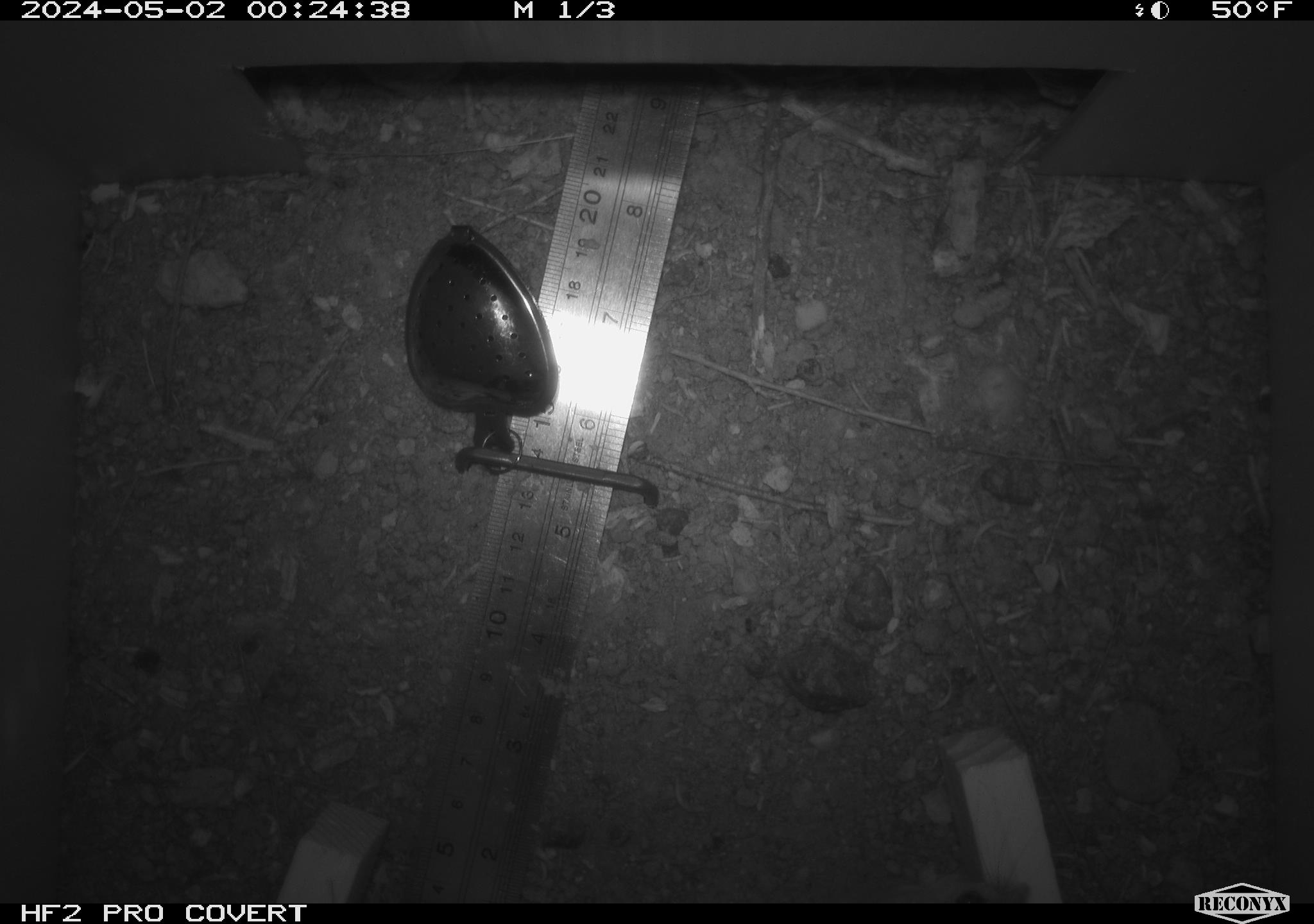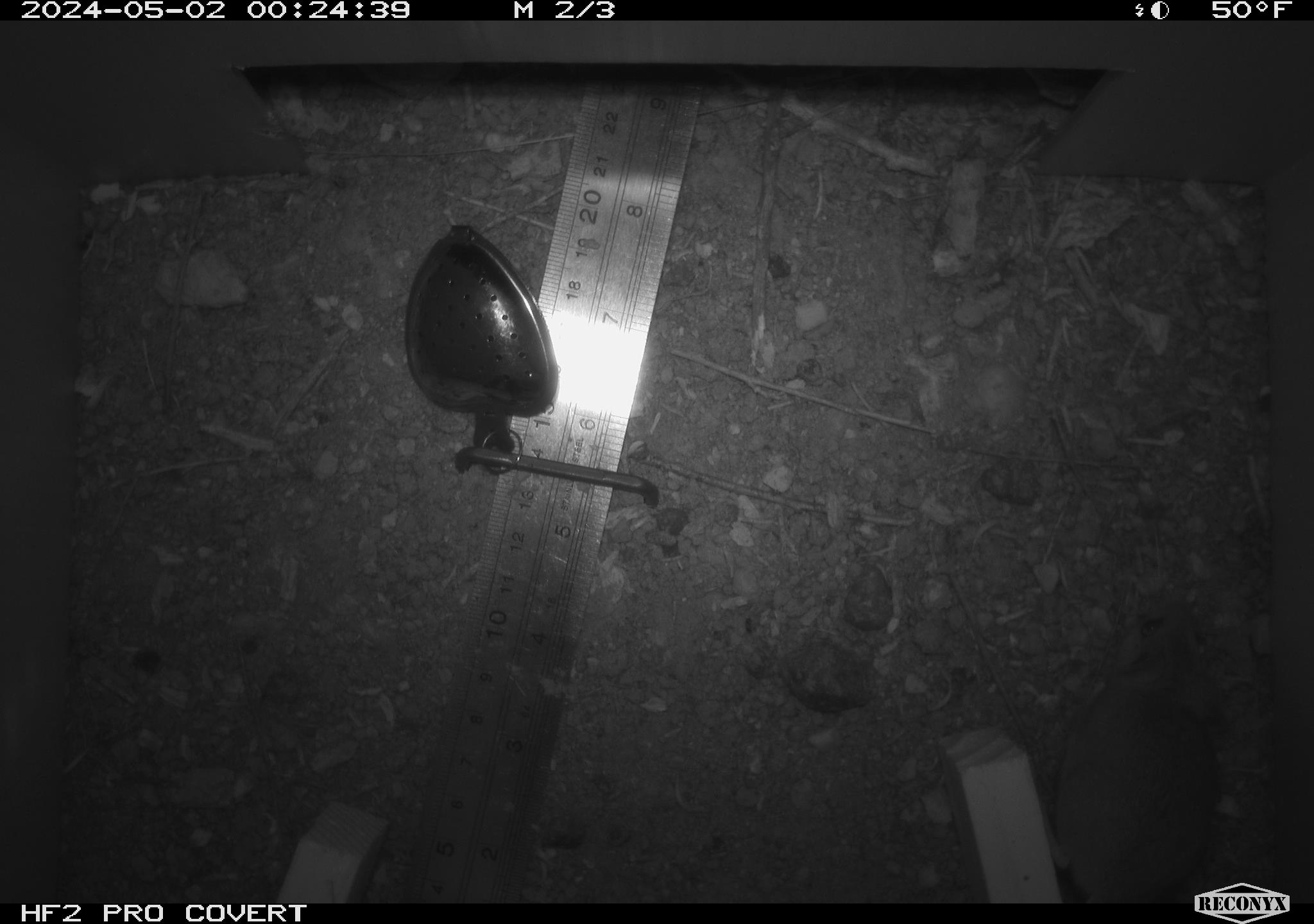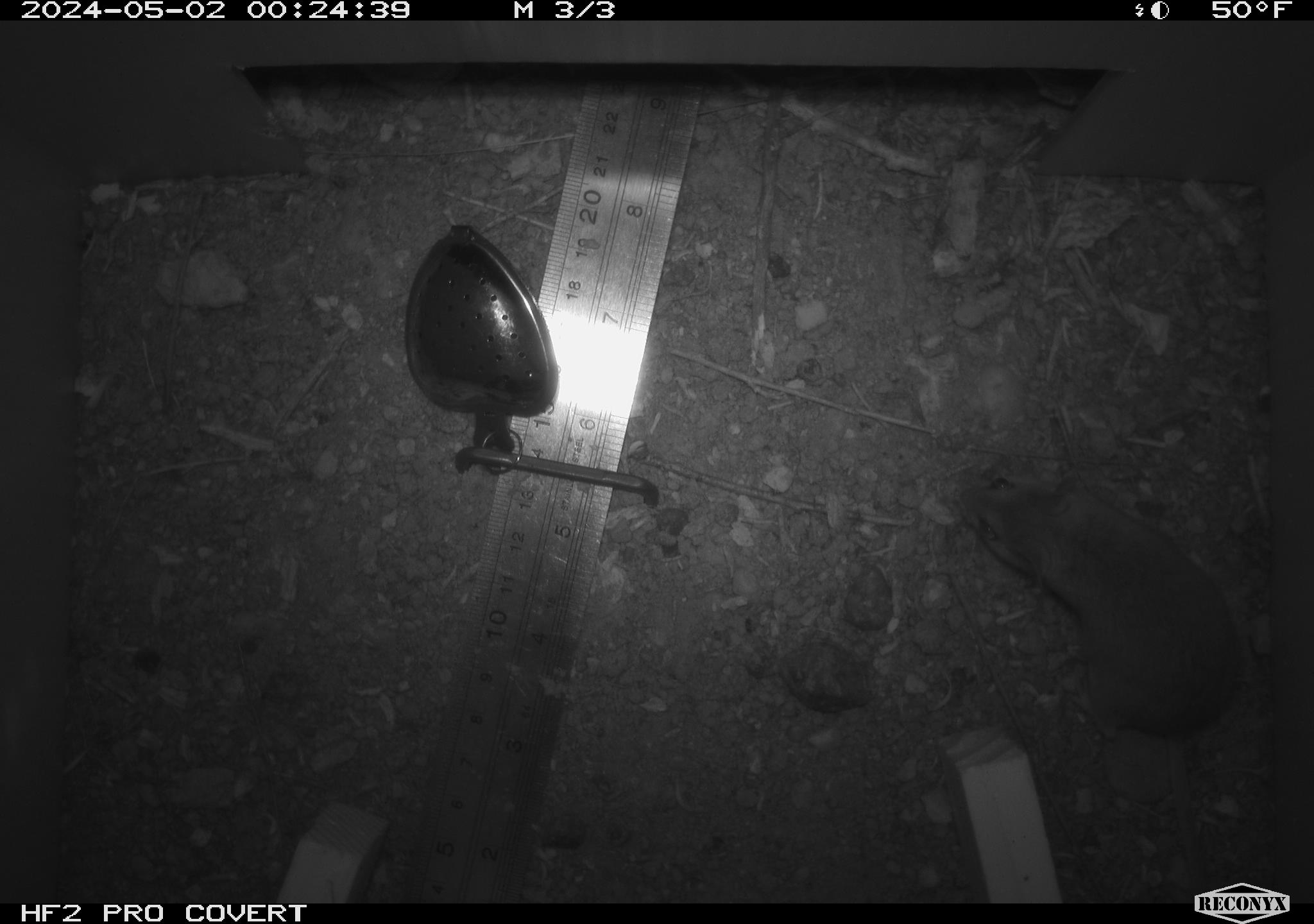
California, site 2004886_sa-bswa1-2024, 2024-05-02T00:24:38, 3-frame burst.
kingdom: Animalia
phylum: Chordata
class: Mammalia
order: Rodentia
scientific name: Rodentia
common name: mouse species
Mouse species (Rodentia).